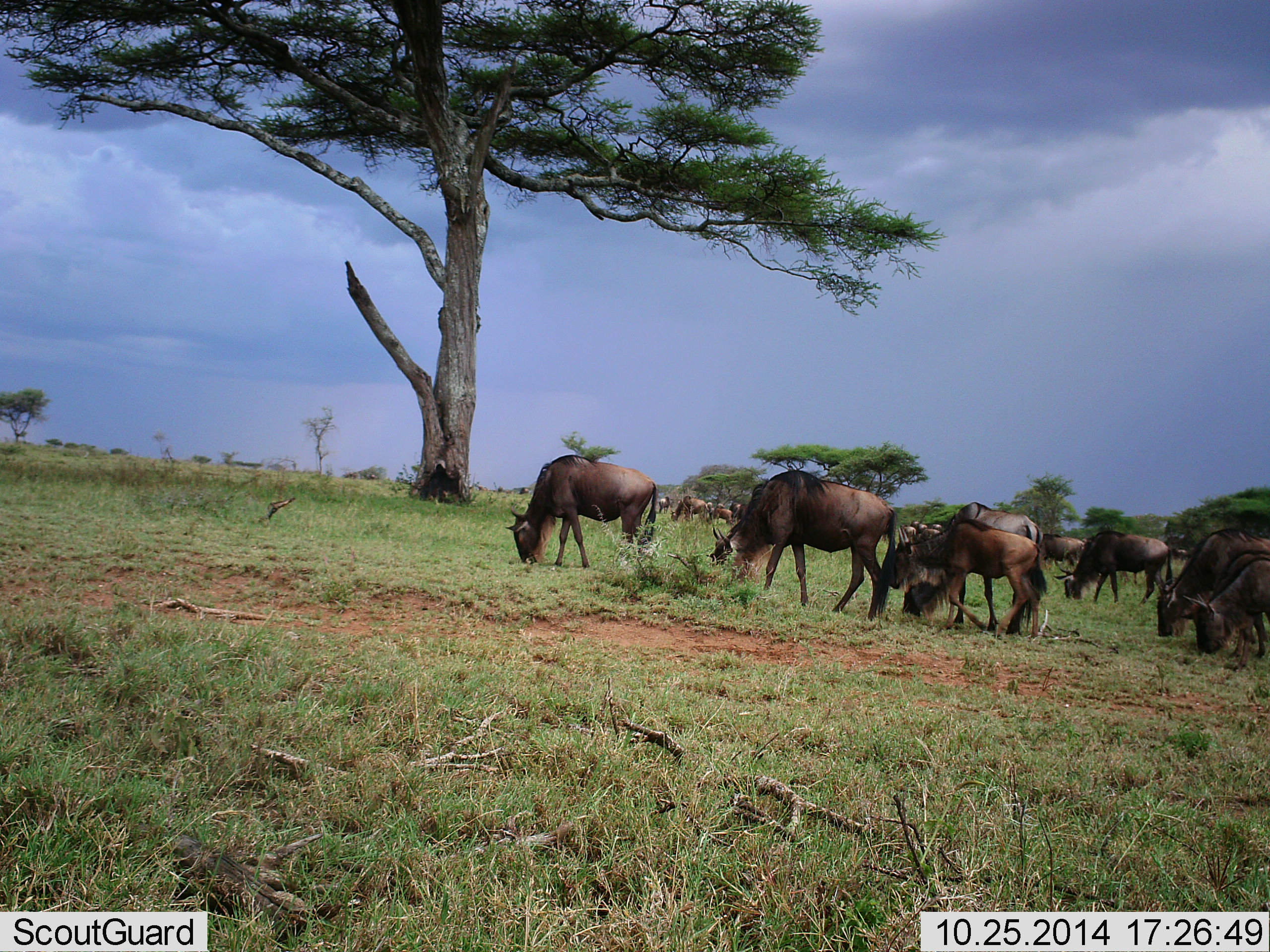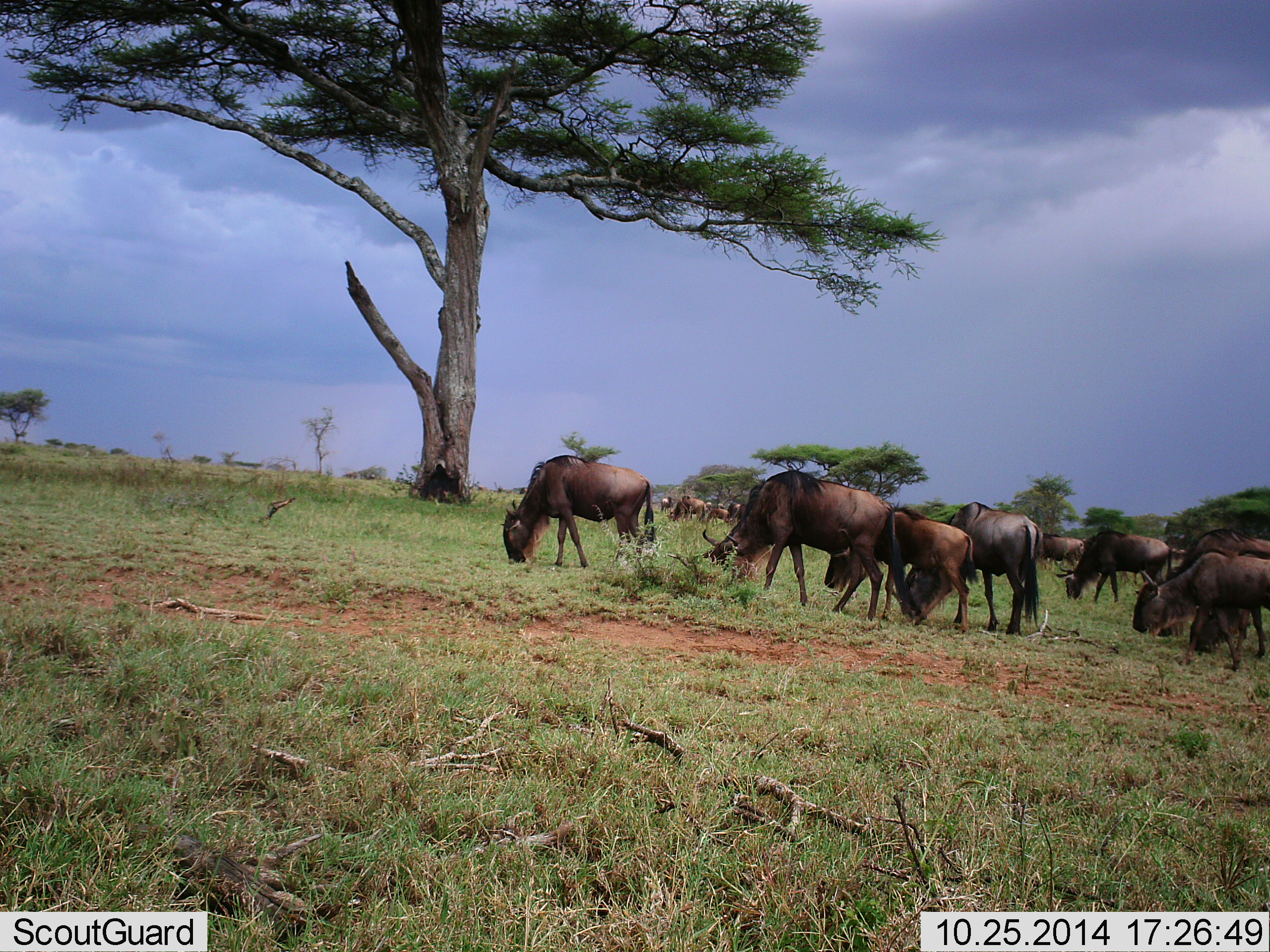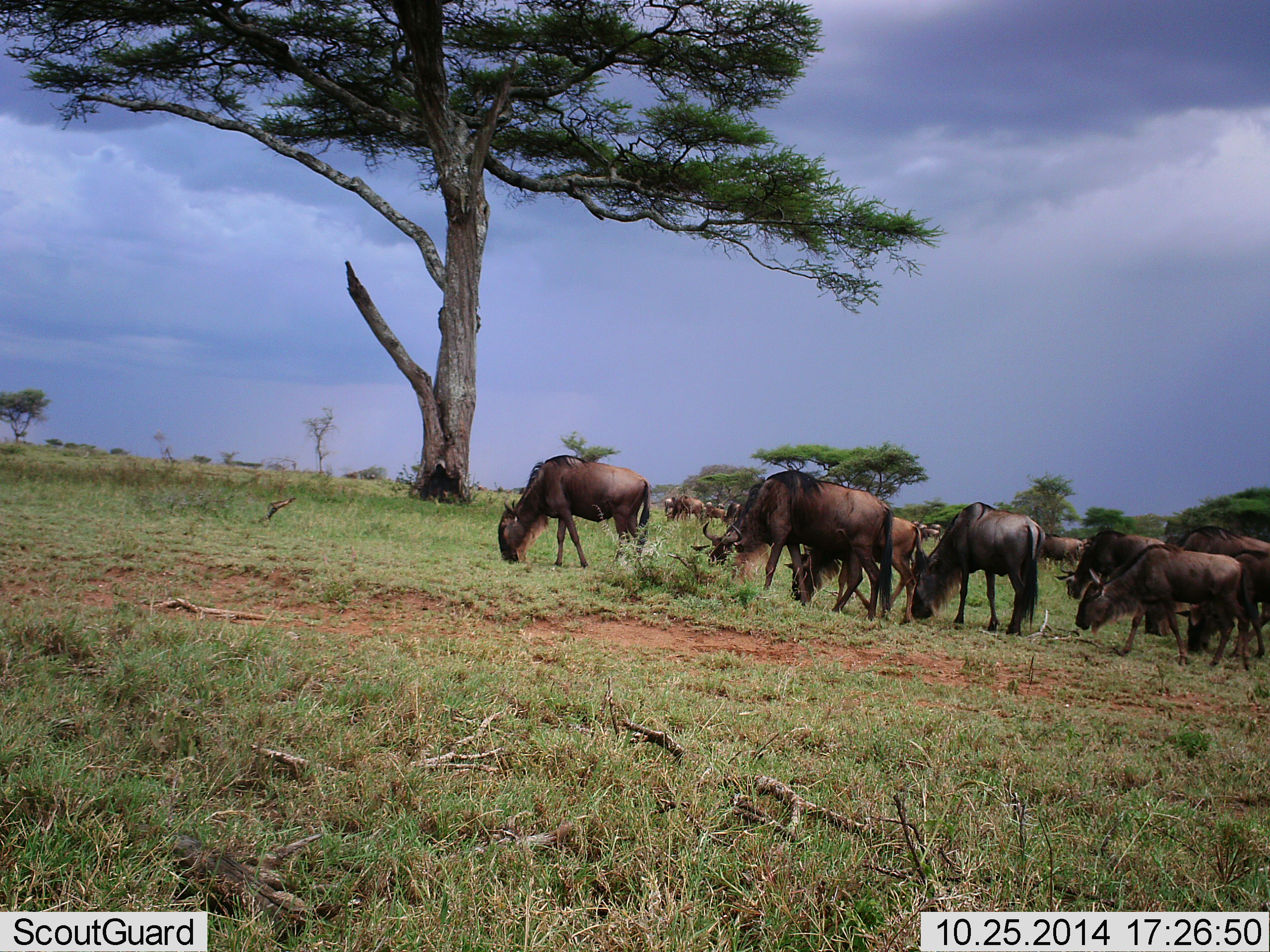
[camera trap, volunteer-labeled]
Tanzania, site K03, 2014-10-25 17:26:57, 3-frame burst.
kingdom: Animalia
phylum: Chordata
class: Mammalia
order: Artiodactyla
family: Bovidae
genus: Connochaetes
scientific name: Connochaetes taurinus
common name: blue wildebeest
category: wildebeest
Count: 11-50.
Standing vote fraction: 10%.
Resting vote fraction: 10%.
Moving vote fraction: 60%.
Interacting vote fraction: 0%.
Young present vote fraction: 30%.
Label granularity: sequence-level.